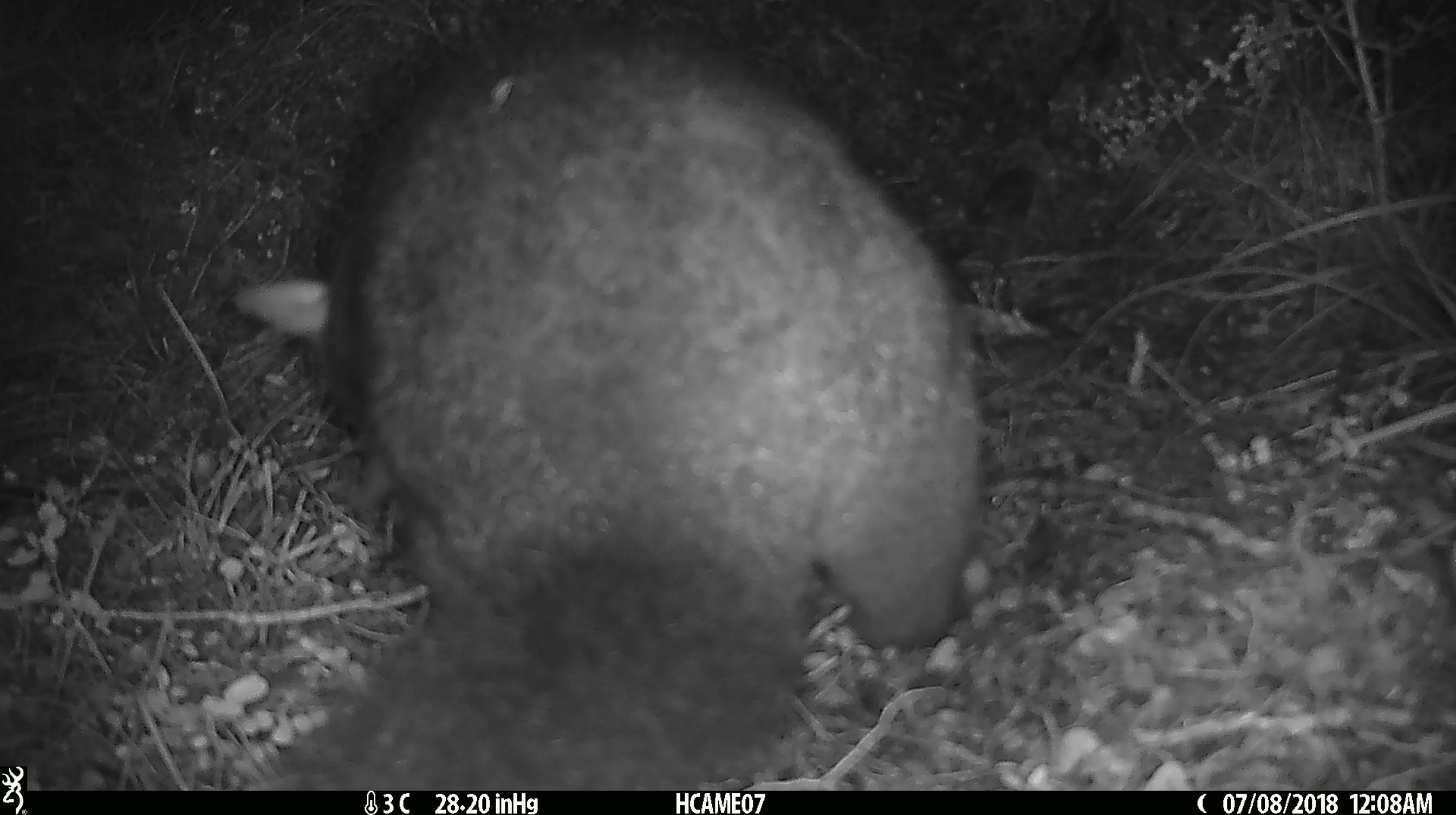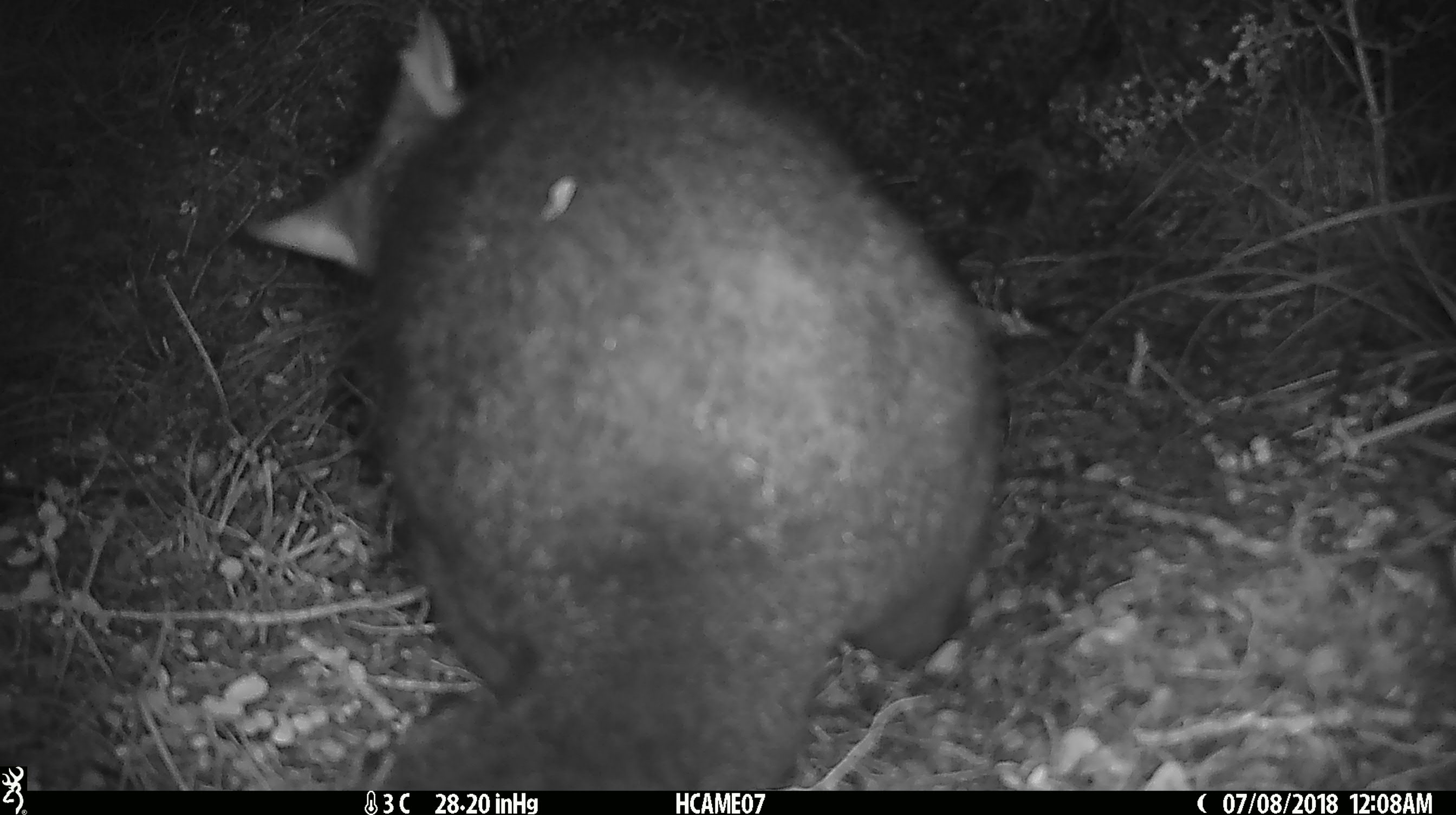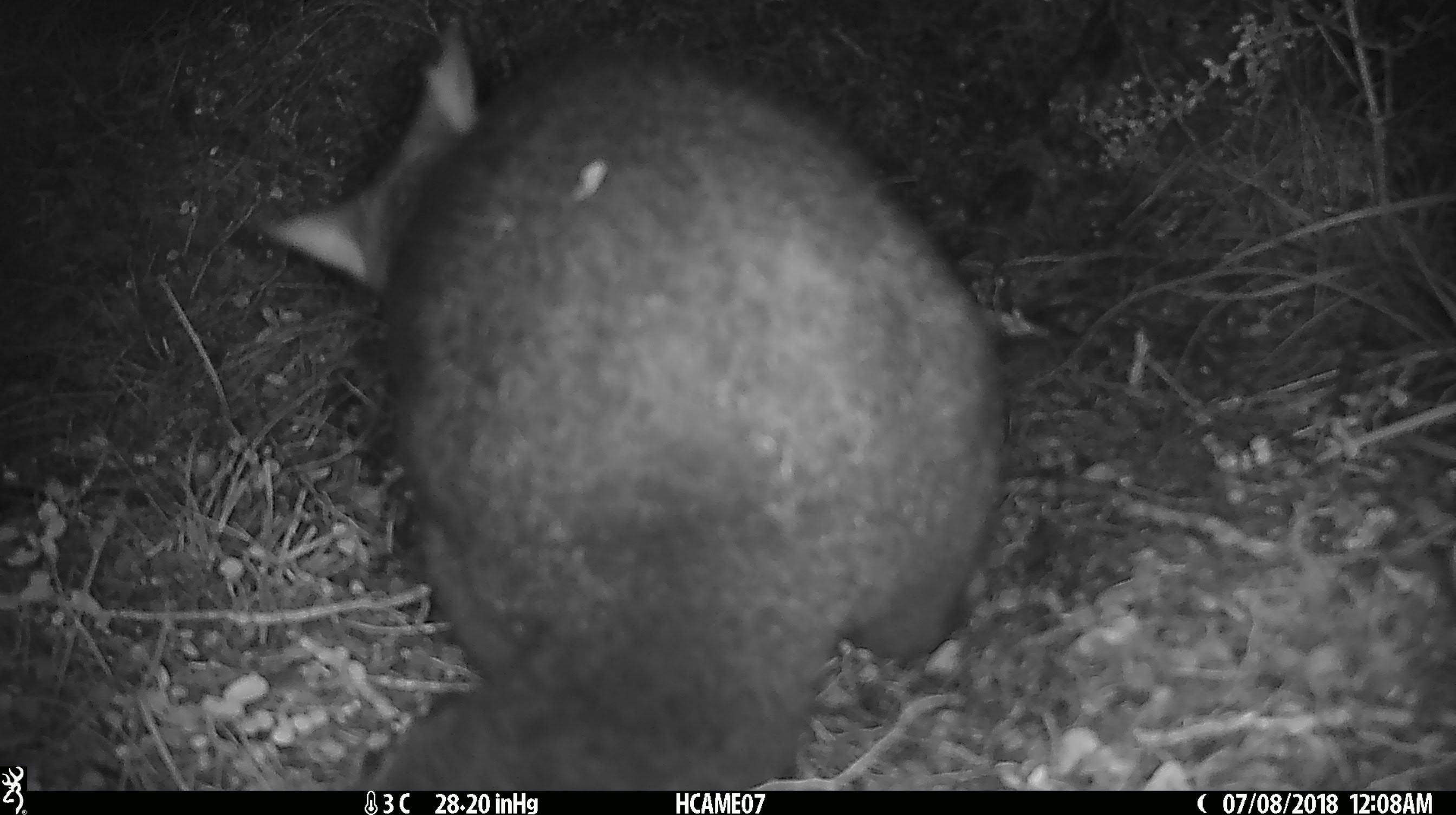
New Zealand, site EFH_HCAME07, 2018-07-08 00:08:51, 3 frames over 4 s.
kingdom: Animalia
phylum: Chordata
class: Mammalia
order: Diprotodontia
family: Phalangeridae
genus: Trichosurus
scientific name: Trichosurus vulpecula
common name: common brushtail possum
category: possum